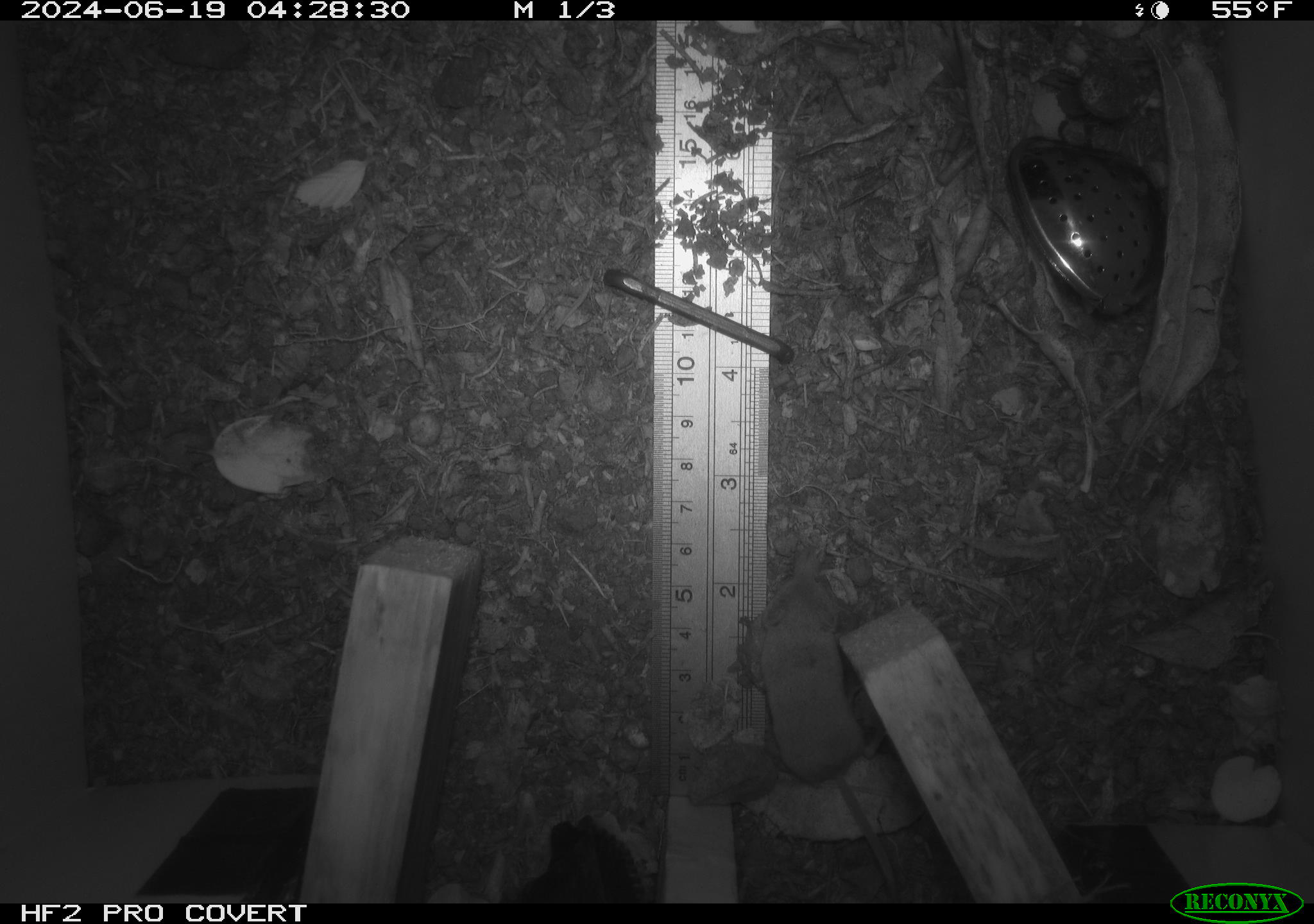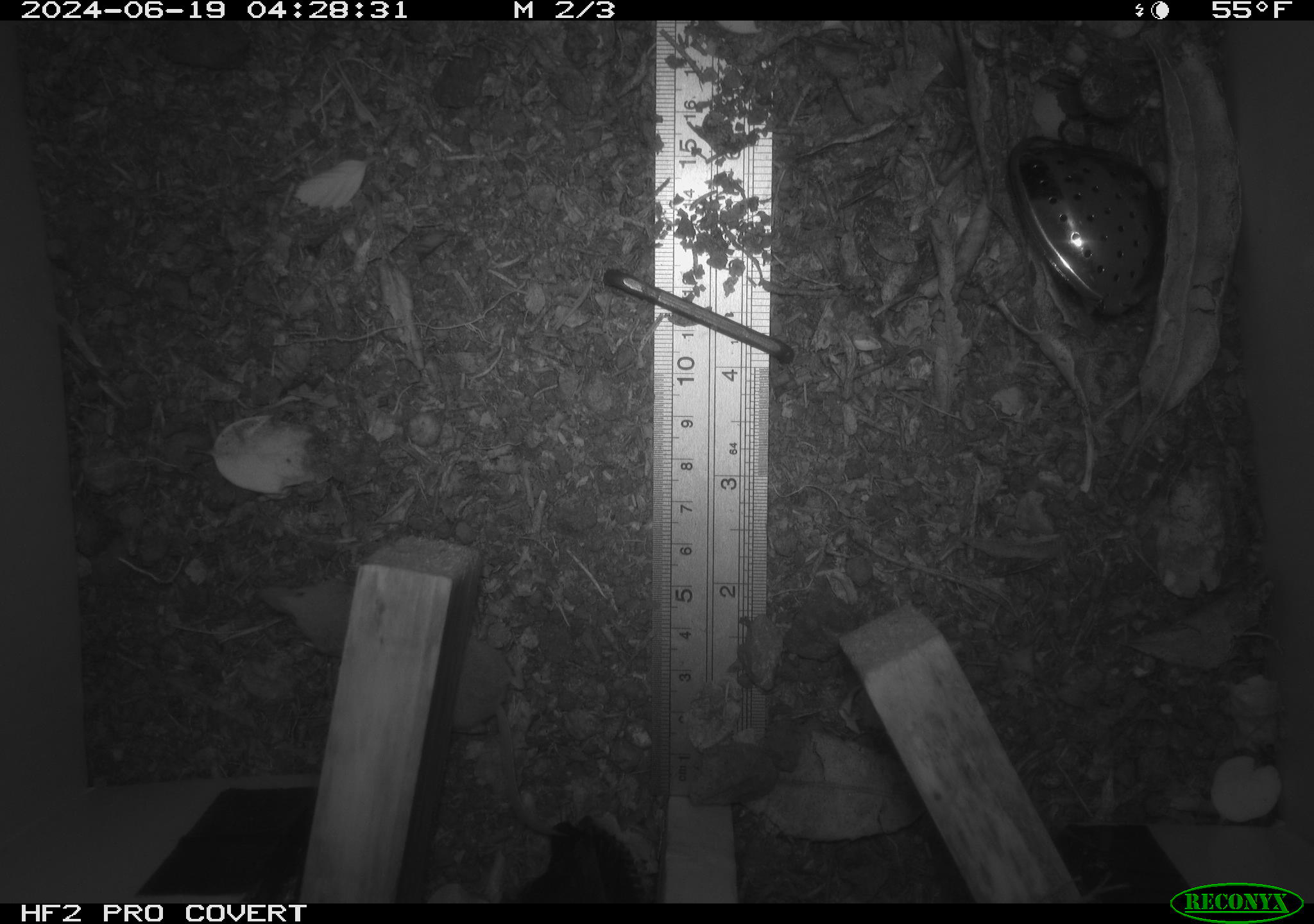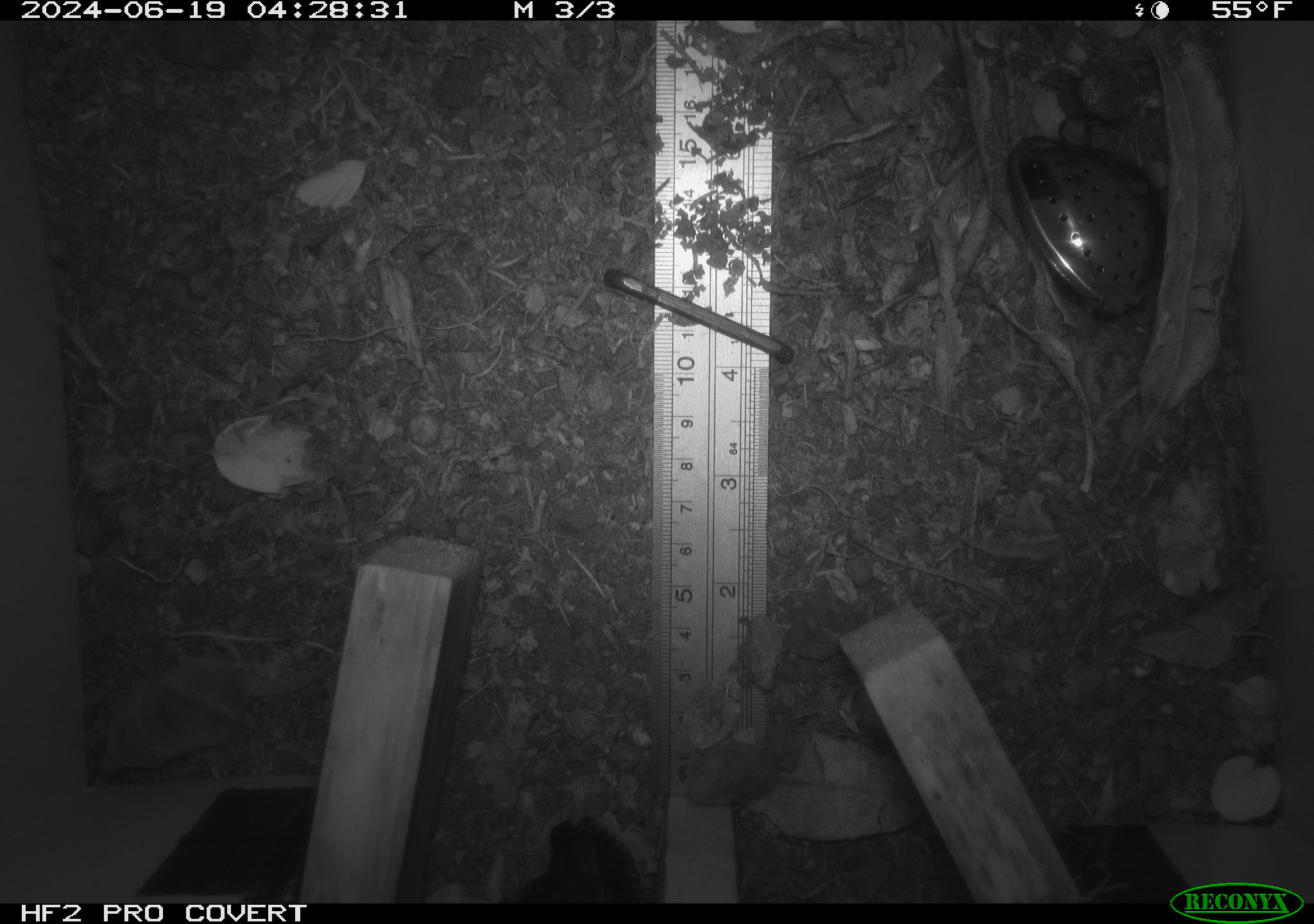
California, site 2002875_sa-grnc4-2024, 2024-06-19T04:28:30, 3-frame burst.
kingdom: Animalia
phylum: Chordata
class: Mammalia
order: Eulipotyphla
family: Soricidae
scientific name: Soricidae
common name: shrews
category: soricidae family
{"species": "soricidae family (shrews) (Soricidae)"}